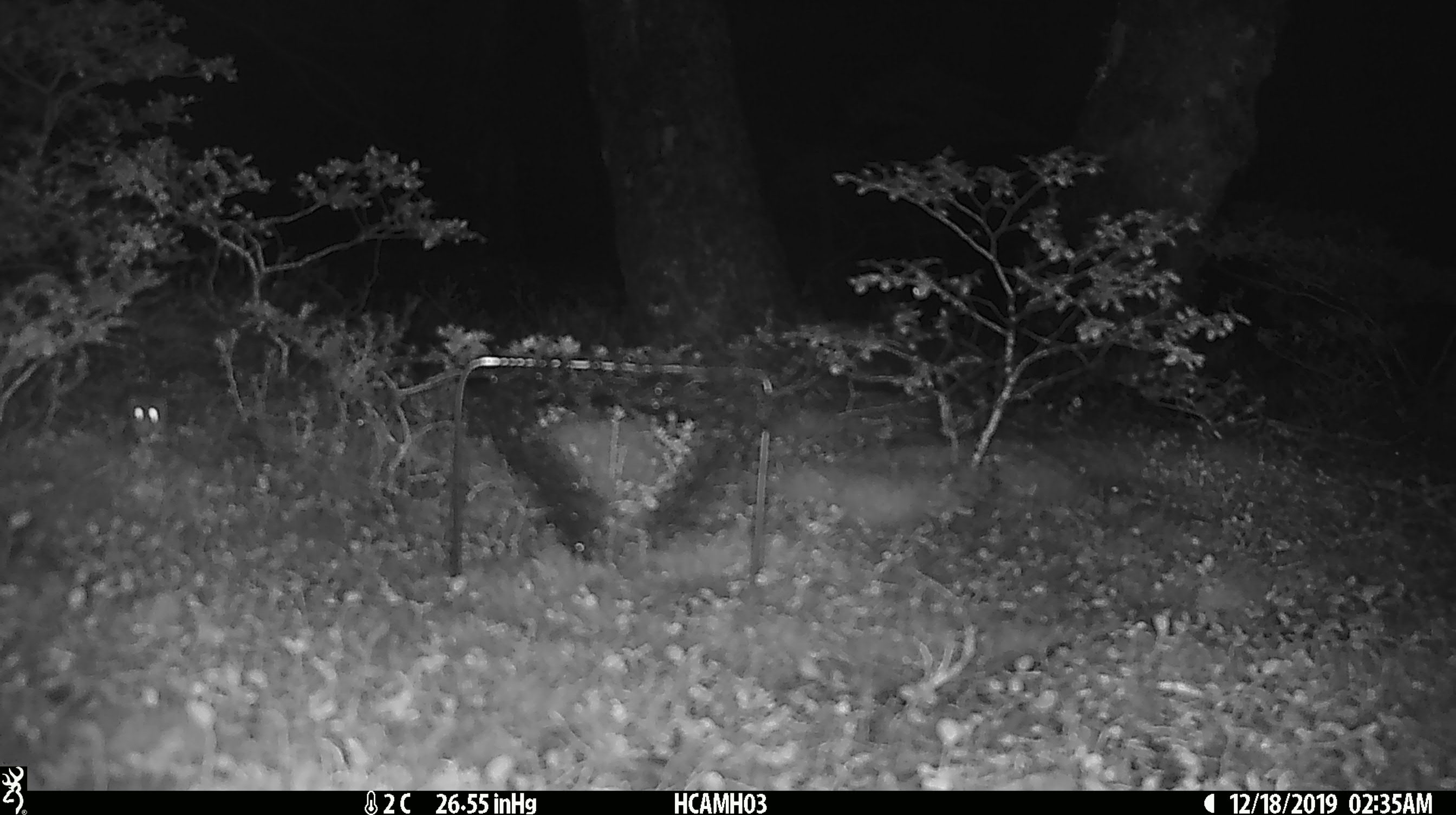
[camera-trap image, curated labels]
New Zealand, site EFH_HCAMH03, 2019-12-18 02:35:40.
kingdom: Animalia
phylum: Chordata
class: Mammalia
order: Rodentia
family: Muridae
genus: Mus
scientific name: Mus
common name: mouse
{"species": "mouse (Mus)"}